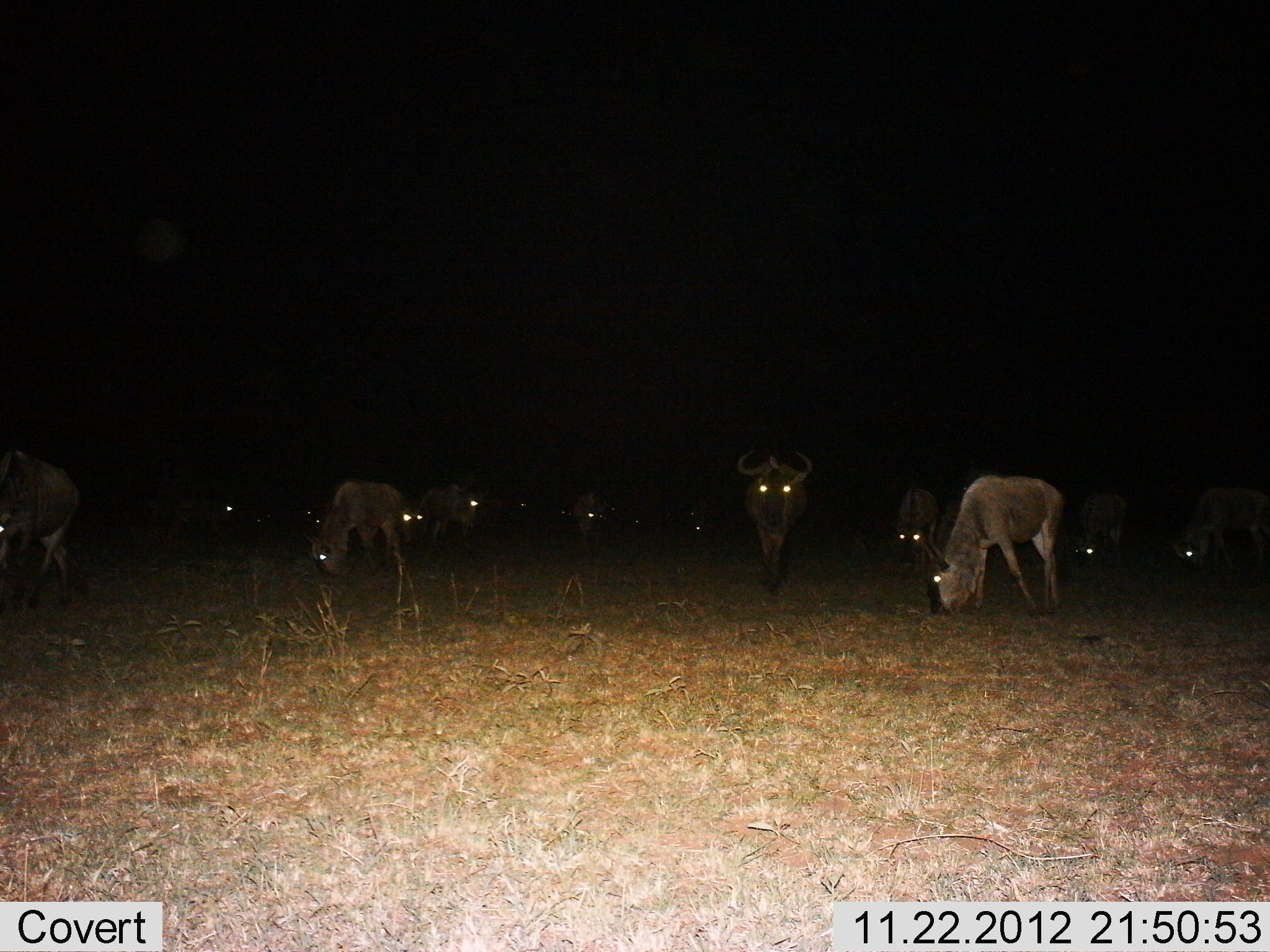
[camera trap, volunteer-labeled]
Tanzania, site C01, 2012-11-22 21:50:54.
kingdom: Animalia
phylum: Chordata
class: Mammalia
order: Artiodactyla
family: Bovidae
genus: Connochaetes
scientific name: Connochaetes taurinus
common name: blue wildebeest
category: wildebeest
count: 11-50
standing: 67%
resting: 0%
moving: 37%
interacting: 0%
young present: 0%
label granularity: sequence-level